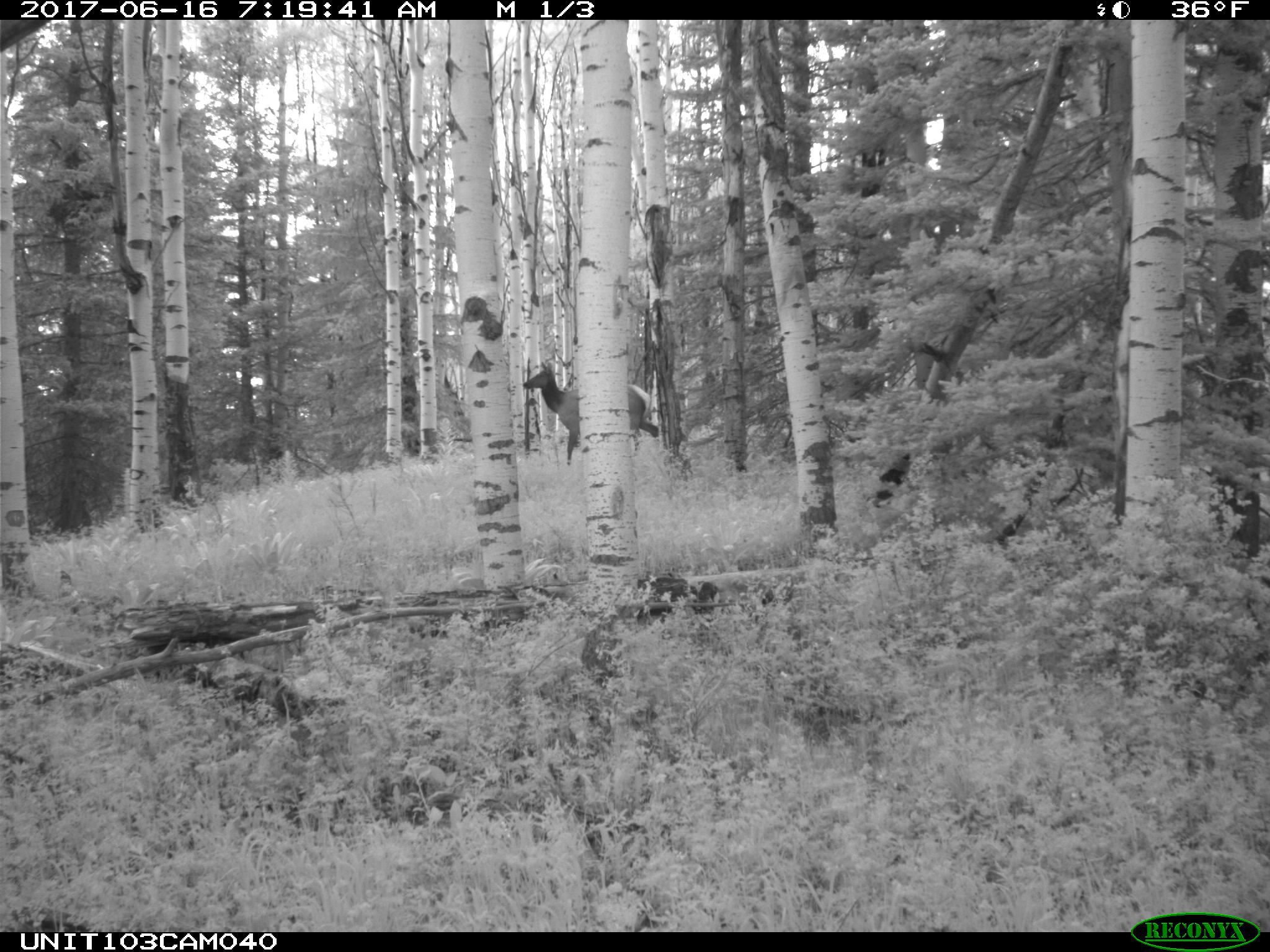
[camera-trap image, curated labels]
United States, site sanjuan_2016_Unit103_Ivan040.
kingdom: Animalia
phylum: Chordata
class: Mammalia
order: Artiodactyla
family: Cervidae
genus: Cervus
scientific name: Cervus elaphus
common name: red deer